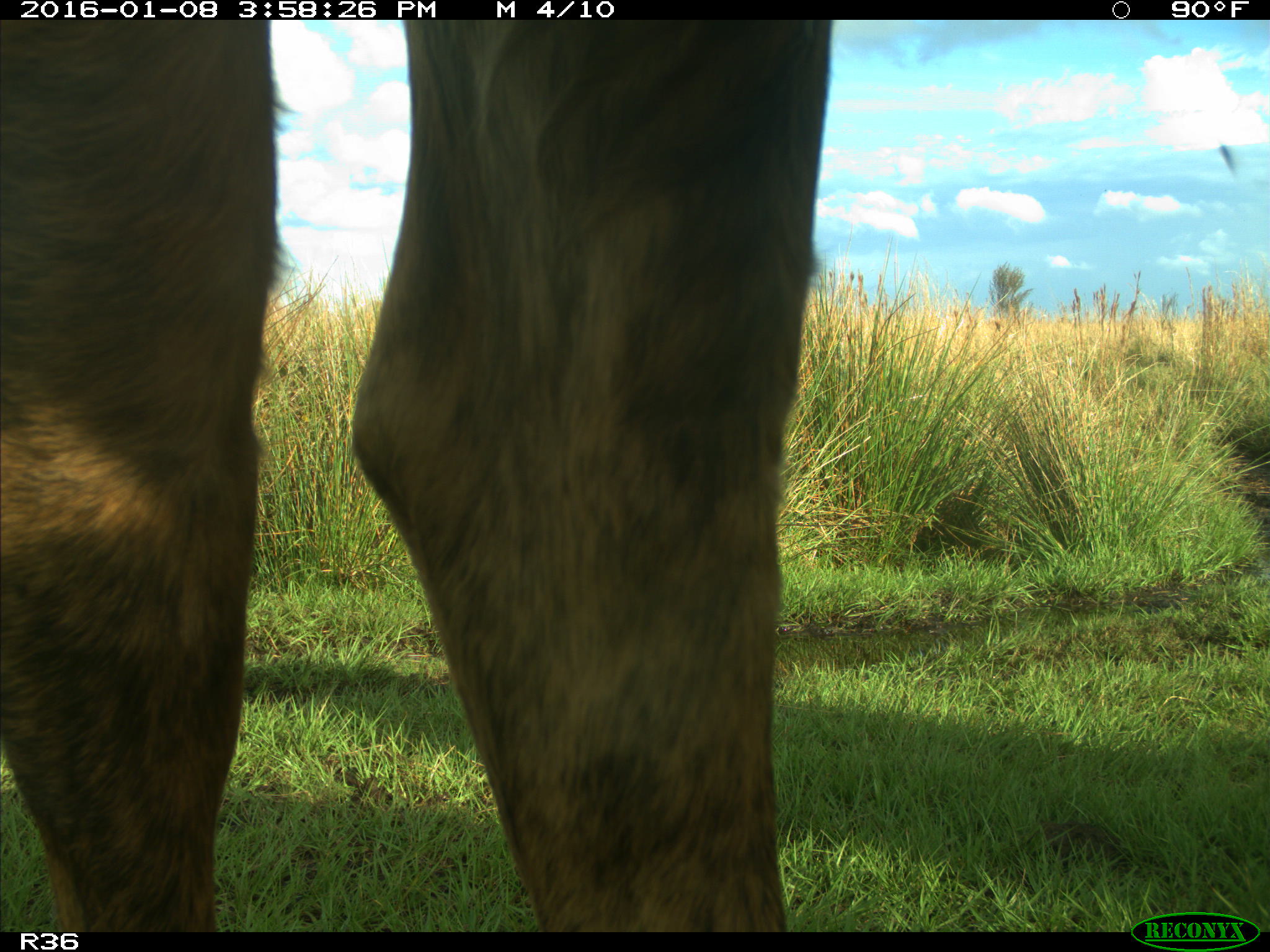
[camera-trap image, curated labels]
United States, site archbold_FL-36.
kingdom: Animalia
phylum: Chordata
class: Mammalia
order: Artiodactyla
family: Bovidae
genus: Bos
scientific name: Bos taurus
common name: domestic cow